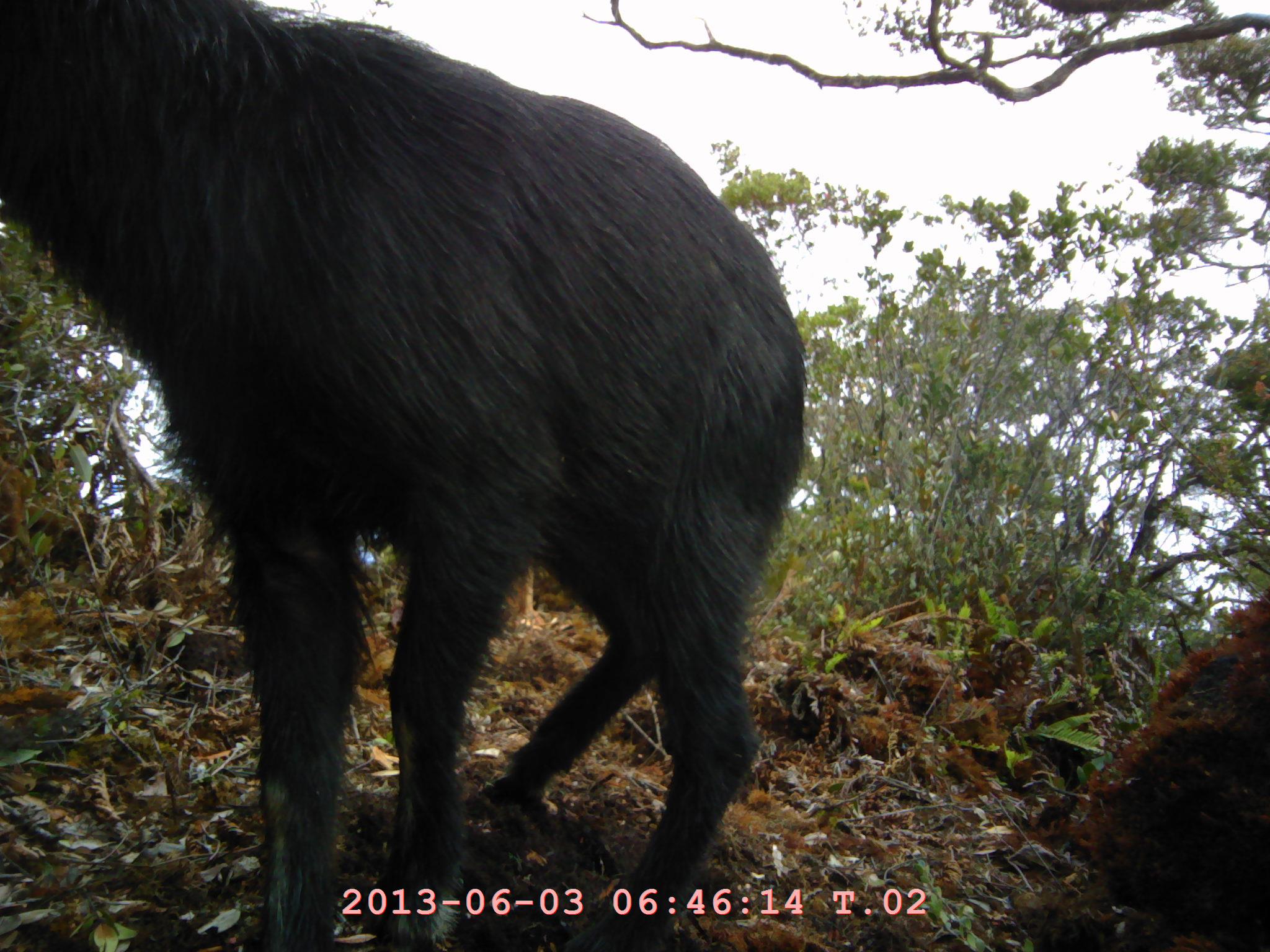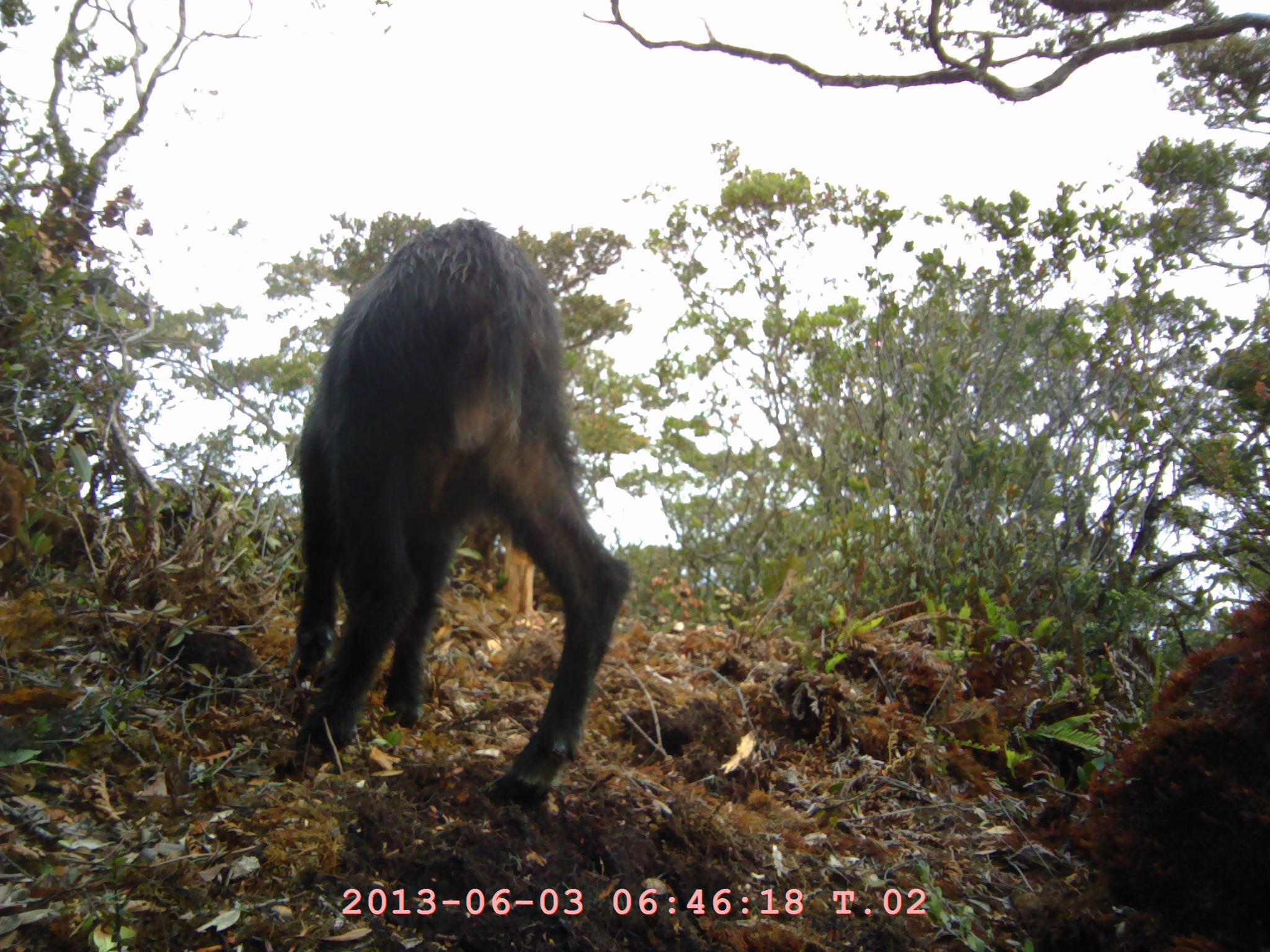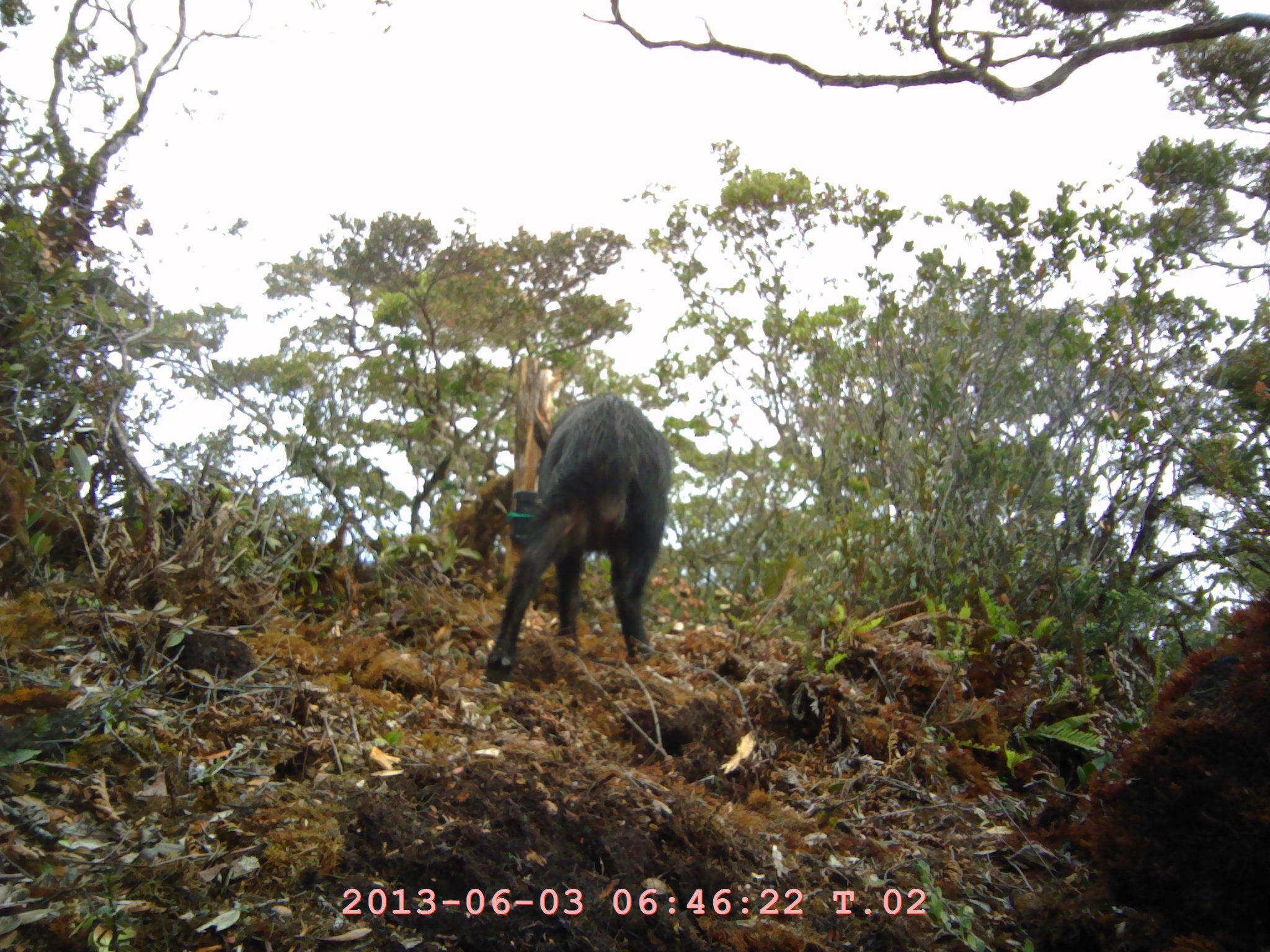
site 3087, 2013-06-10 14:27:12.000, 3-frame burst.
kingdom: Animalia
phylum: Chordata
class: Mammalia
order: Artiodactyla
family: Bovidae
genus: Capricornis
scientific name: Capricornis sumatraensis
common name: southern serow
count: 1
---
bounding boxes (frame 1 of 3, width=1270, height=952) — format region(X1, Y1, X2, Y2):
capricornis sumatraensis: region(0, 0, 806, 945)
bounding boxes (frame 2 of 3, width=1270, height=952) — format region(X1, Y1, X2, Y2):
capricornis sumatraensis: region(289, 216, 632, 807)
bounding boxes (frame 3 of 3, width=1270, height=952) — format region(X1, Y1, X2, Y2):
capricornis sumatraensis: region(485, 391, 671, 684)